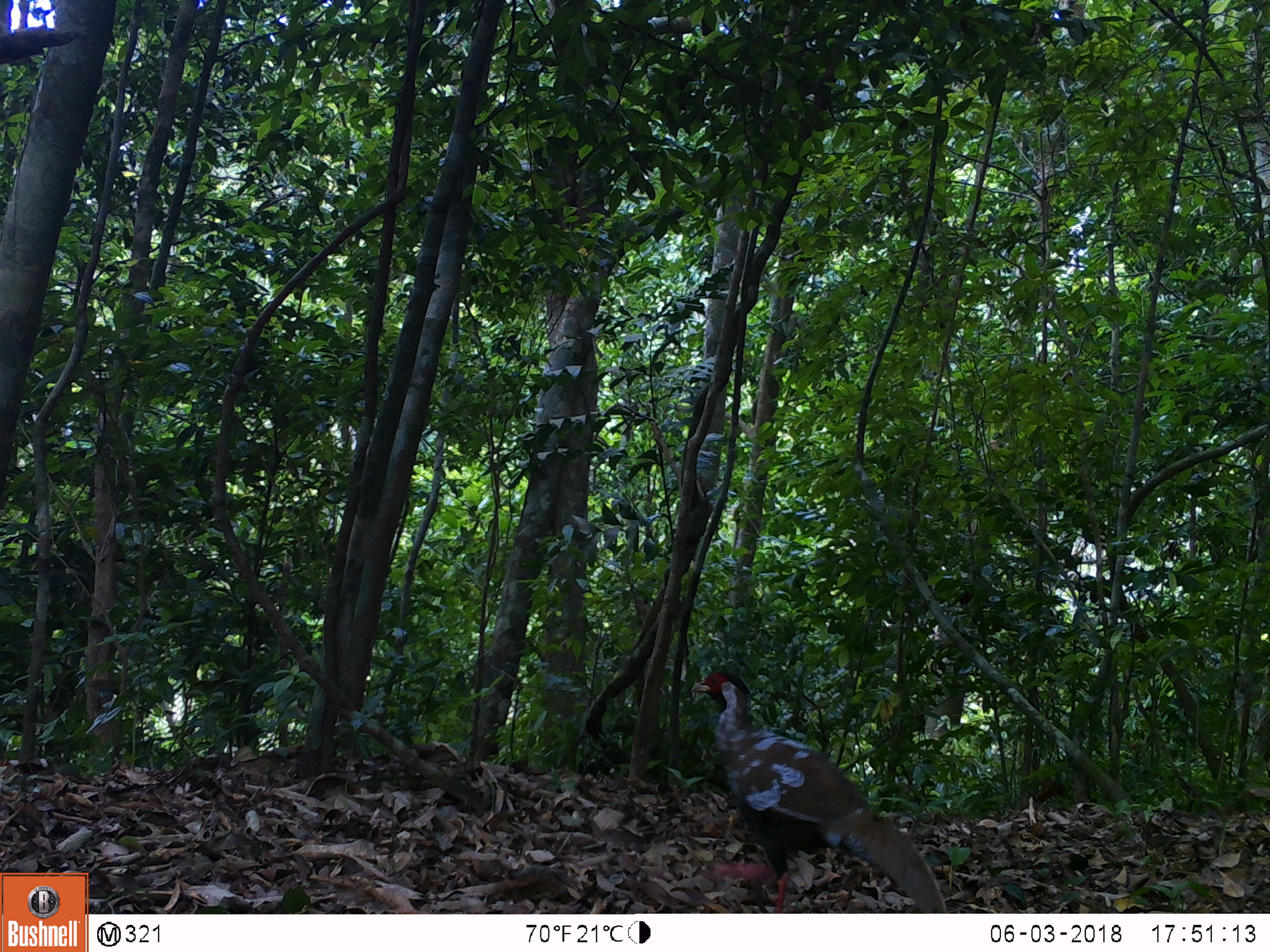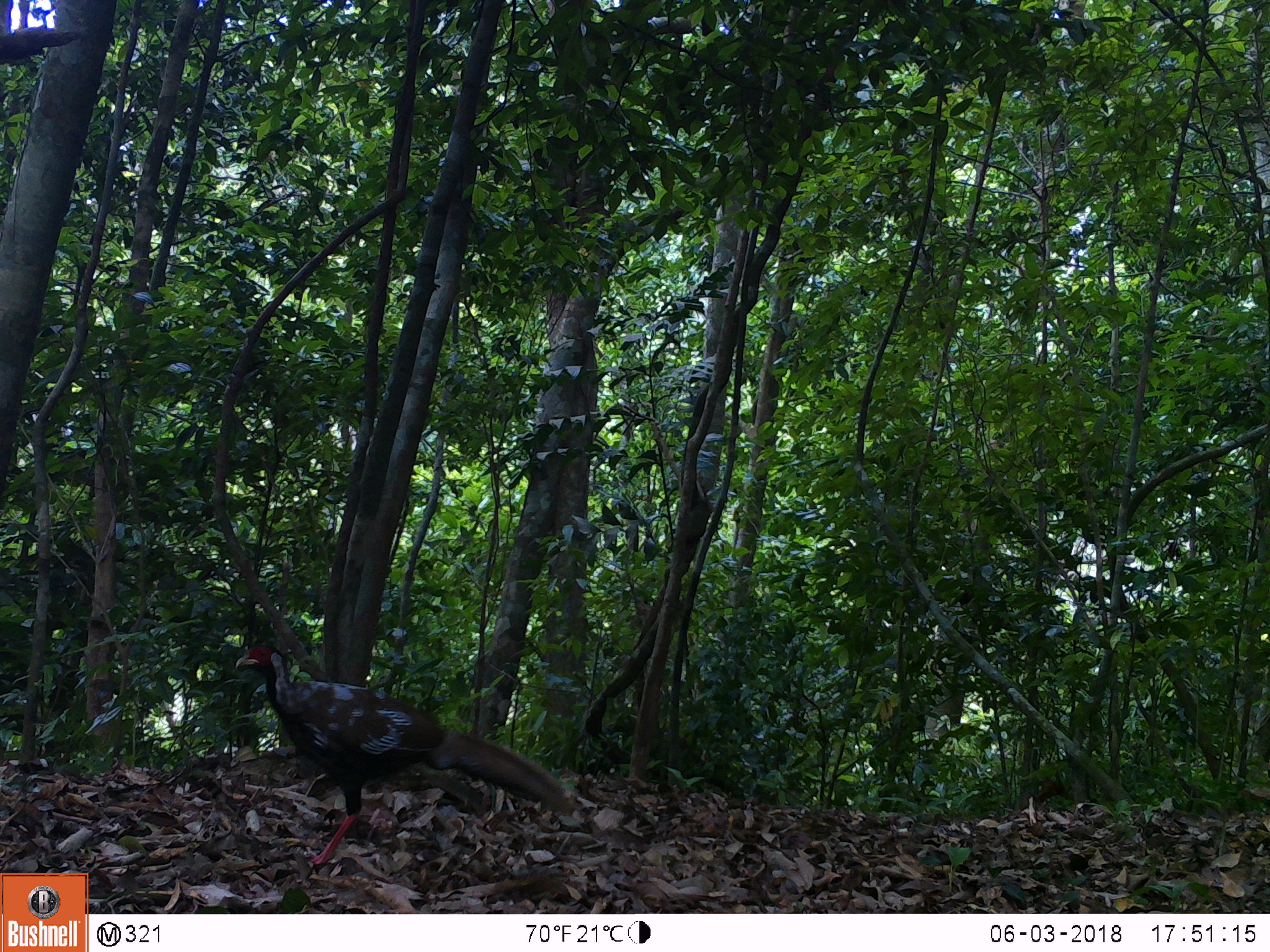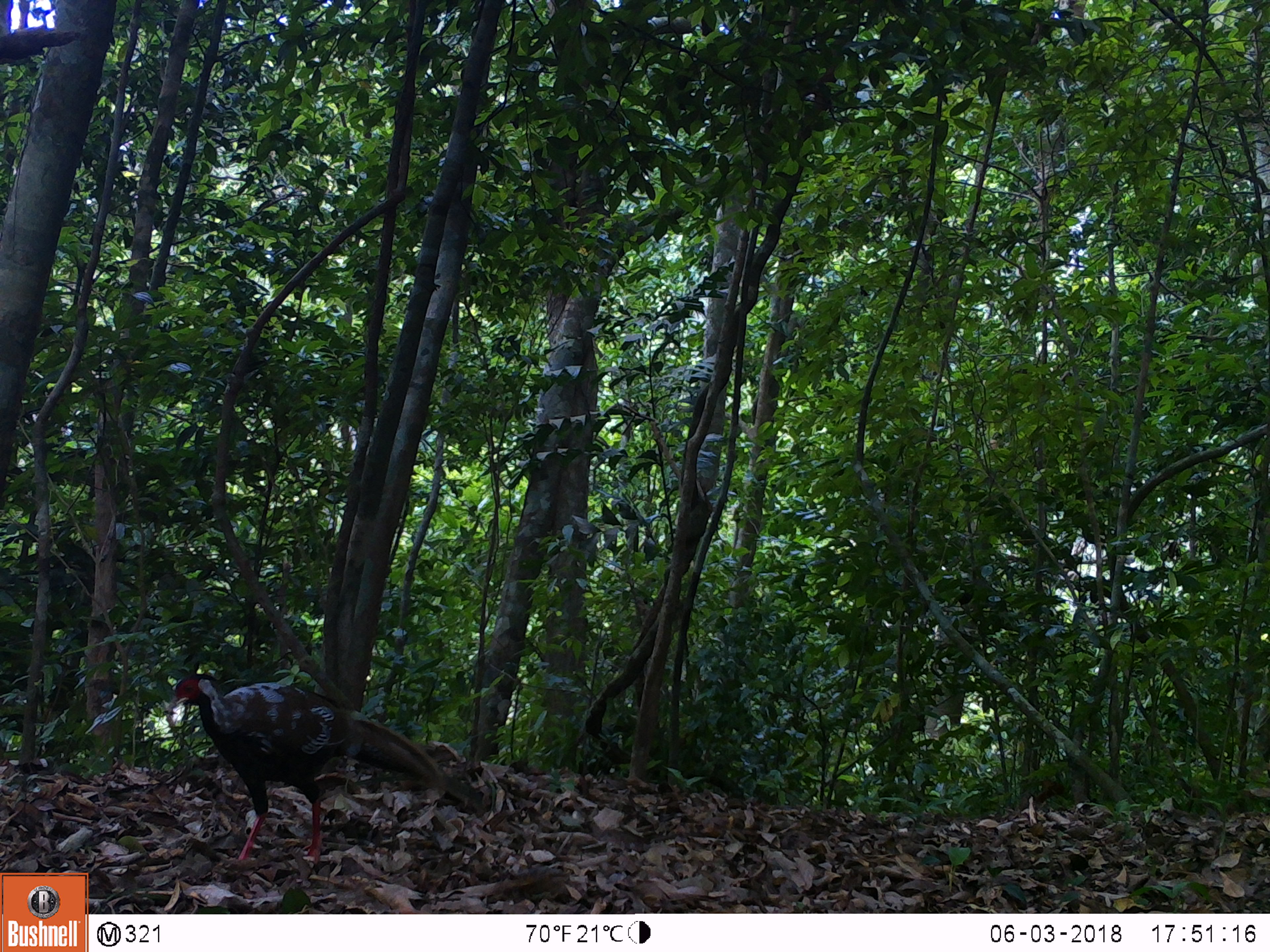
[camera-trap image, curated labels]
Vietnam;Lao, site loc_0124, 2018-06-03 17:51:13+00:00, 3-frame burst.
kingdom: Animalia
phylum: Chordata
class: Aves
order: Galliformes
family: Phasianidae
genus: Lophura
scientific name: Lophura nycthemera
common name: silver pheasant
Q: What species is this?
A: Silver pheasant (Lophura nycthemera).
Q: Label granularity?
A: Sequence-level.